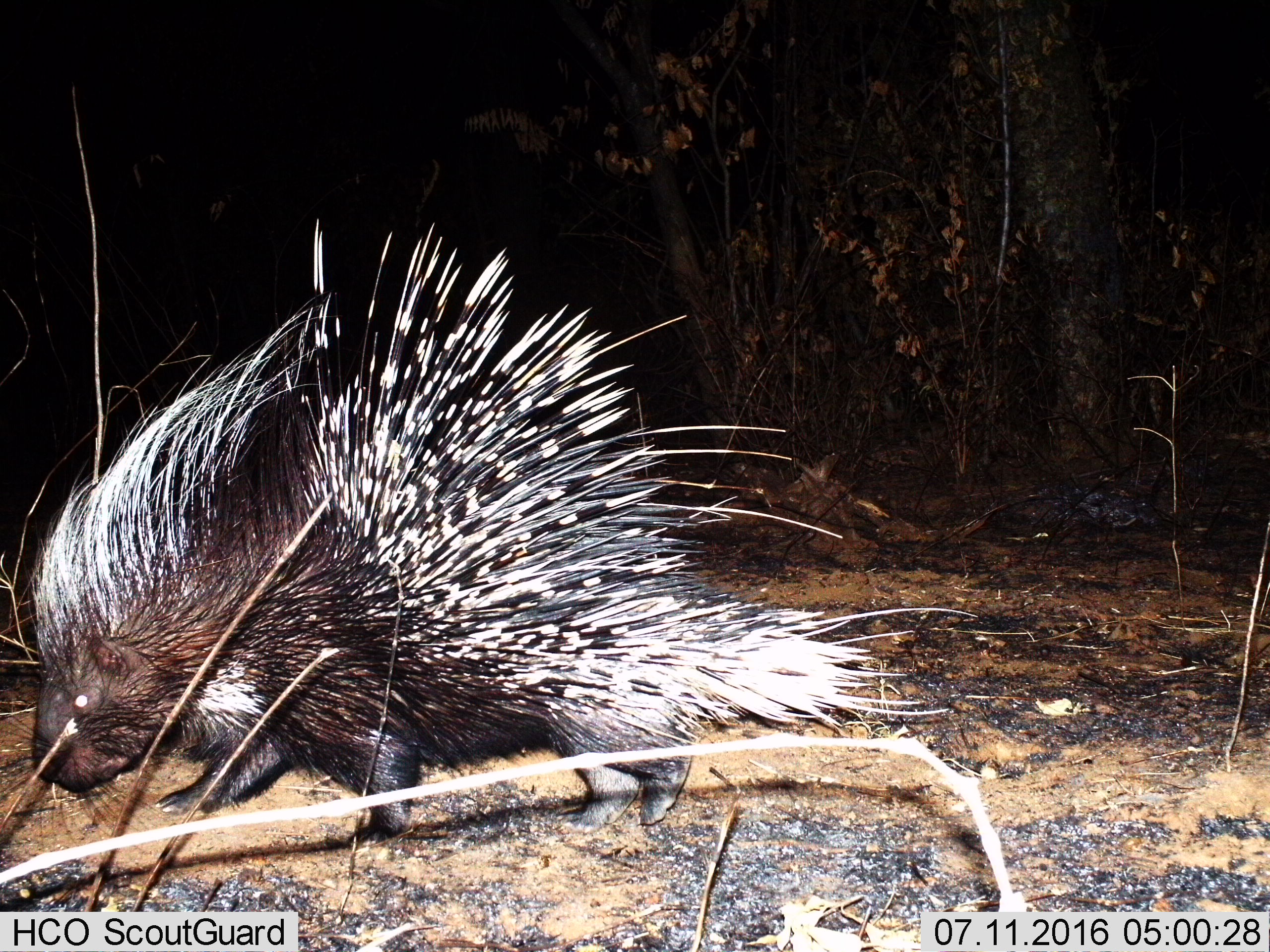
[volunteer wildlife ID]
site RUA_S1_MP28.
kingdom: Animalia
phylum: Chordata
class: Mammalia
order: Rodentia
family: Hystricidae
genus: Hystrix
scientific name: Hystrix cristata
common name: crested porcupine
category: porcupine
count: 1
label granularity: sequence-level